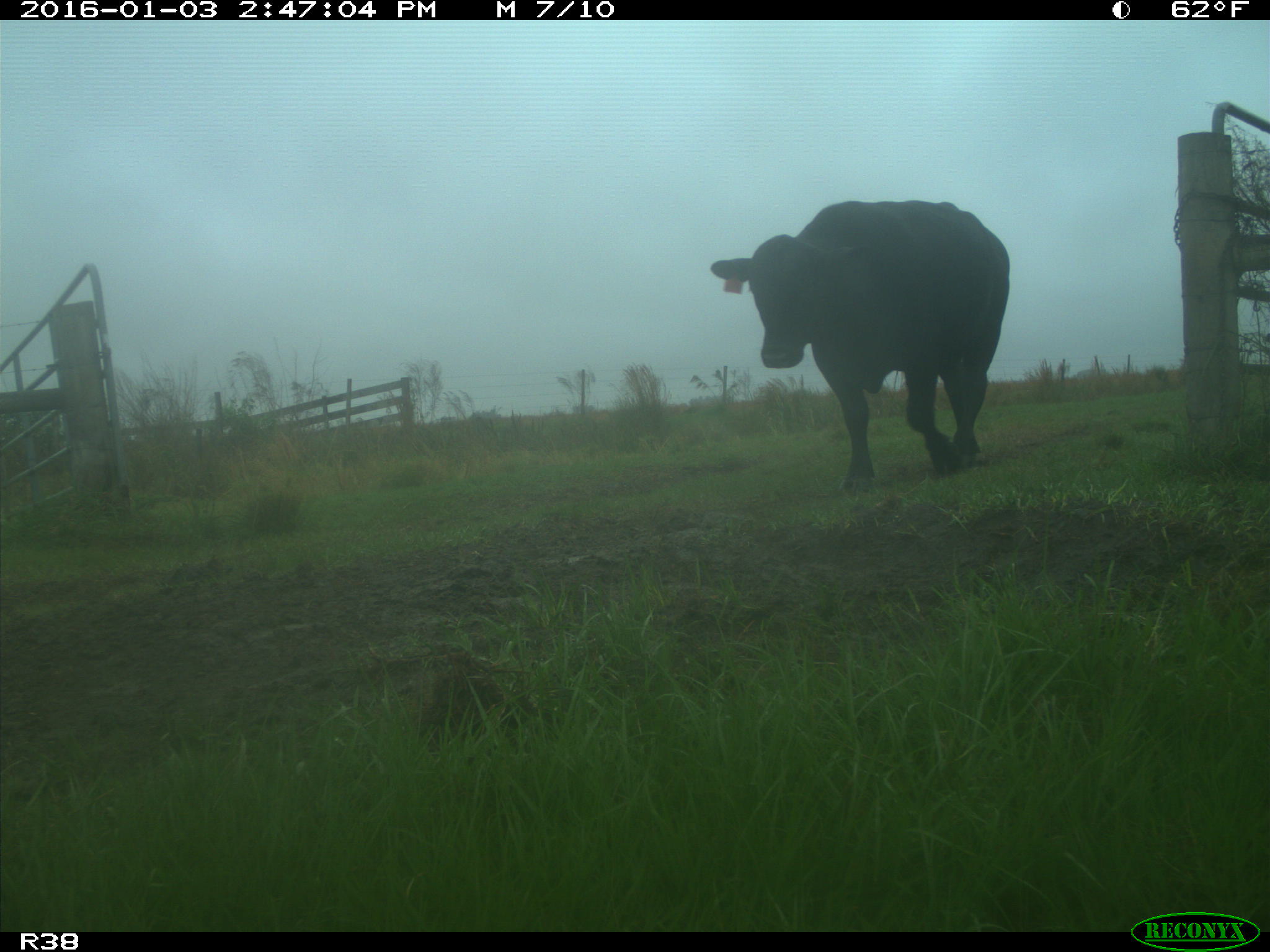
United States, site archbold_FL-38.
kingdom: Animalia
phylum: Chordata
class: Mammalia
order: Artiodactyla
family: Bovidae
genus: Bos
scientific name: Bos taurus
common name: domestic cow